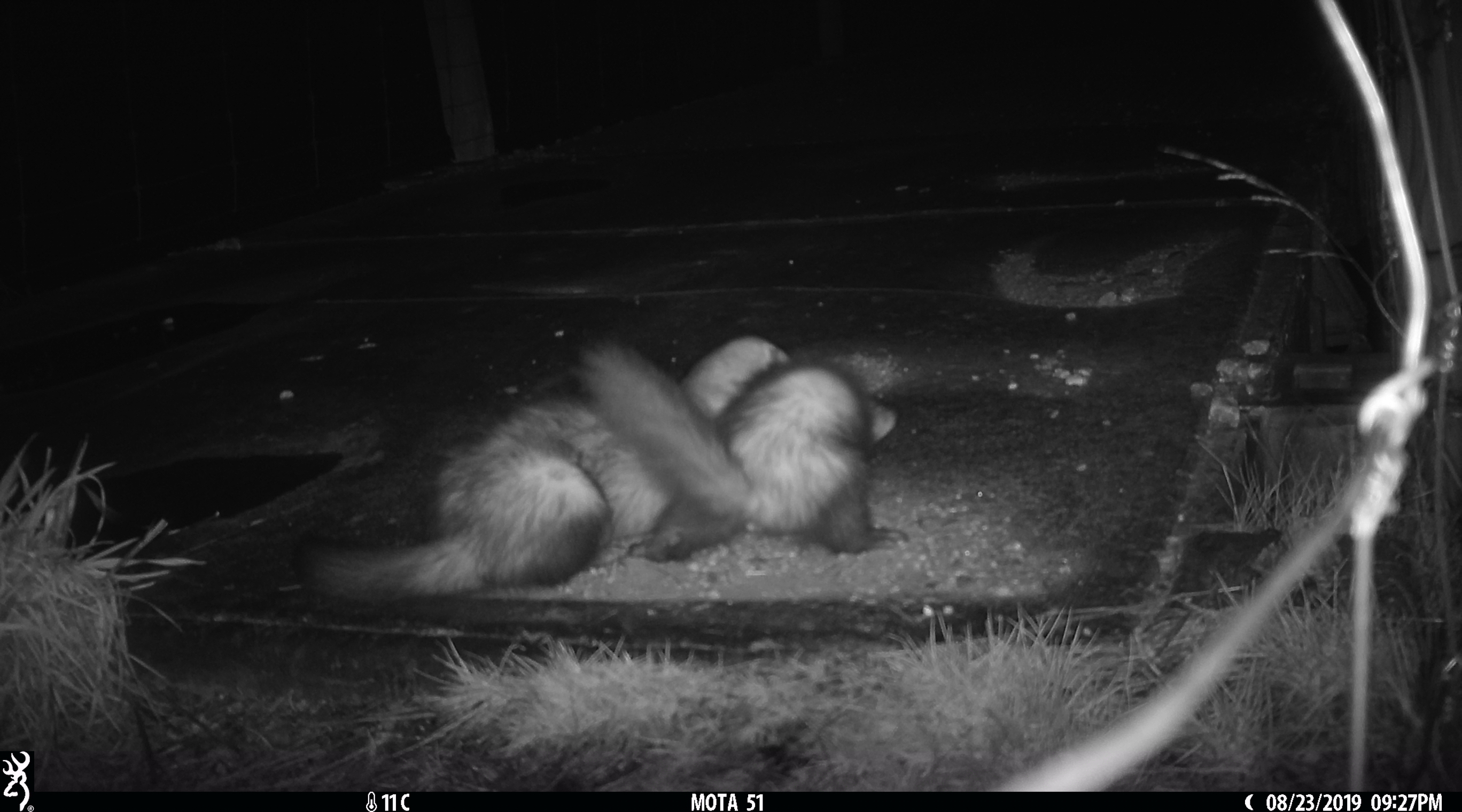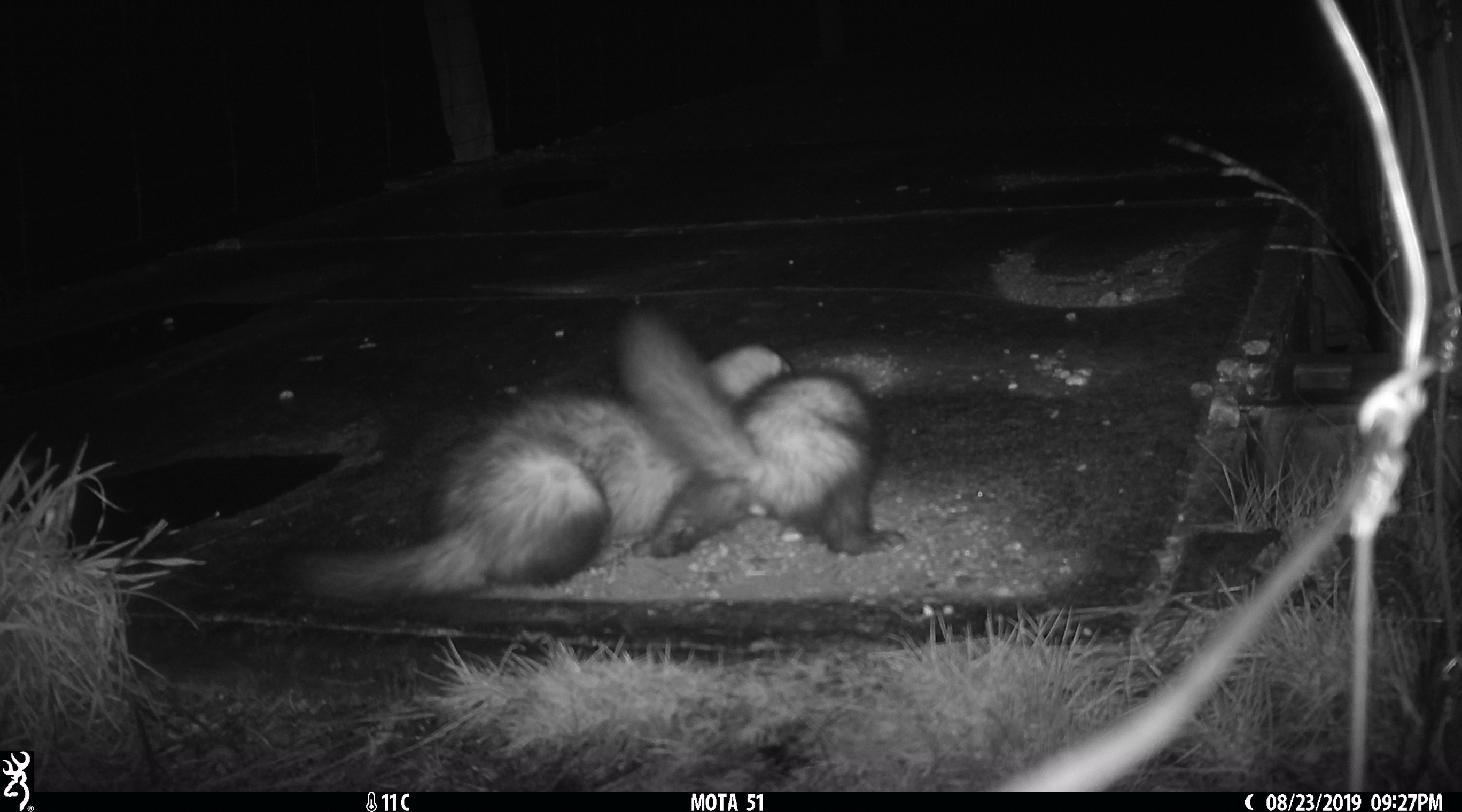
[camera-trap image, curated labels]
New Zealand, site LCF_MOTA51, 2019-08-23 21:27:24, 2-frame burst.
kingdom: Animalia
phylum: Chordata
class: Mammalia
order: Carnivora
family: Mustelidae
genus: Mustela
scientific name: Mustela furo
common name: ferret